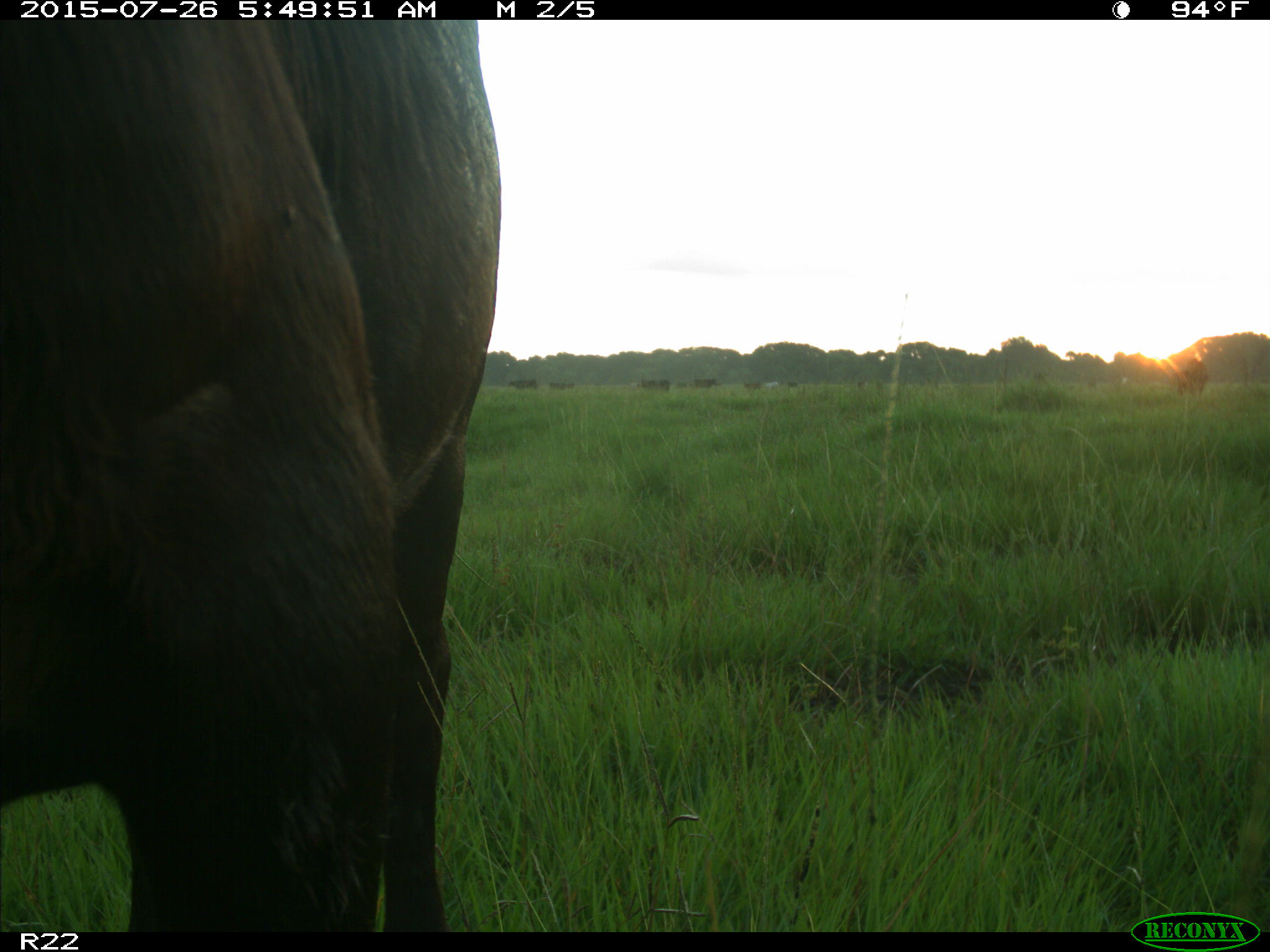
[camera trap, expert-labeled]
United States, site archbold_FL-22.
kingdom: Animalia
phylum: Chordata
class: Mammalia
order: Artiodactyla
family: Bovidae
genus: Bos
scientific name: Bos taurus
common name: domestic cow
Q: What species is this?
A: Bos taurus (domestic cow).